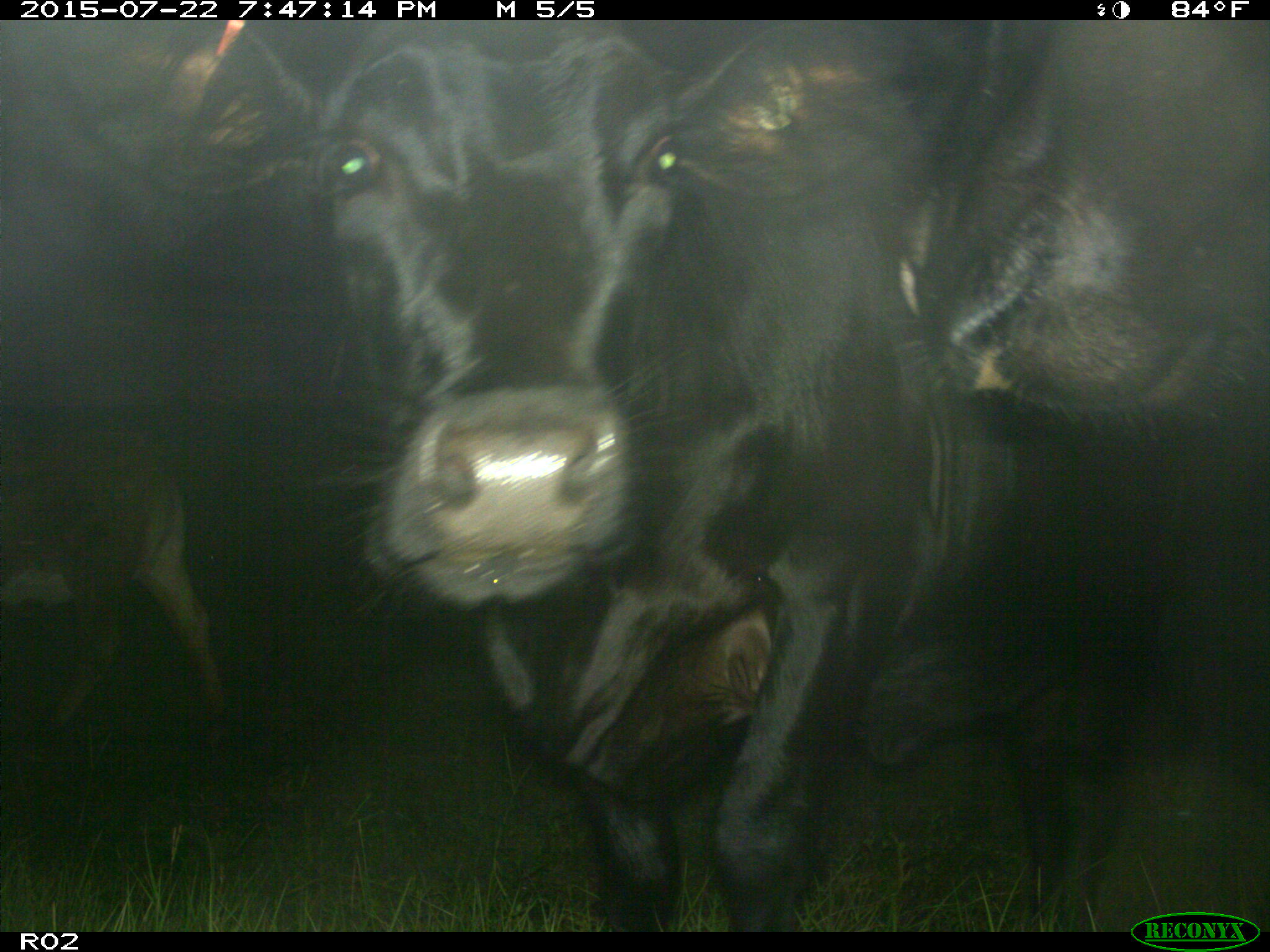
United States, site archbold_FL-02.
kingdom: Animalia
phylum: Chordata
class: Mammalia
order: Artiodactyla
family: Bovidae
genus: Bos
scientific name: Bos taurus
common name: domestic cow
Bos taurus (domestic cow).